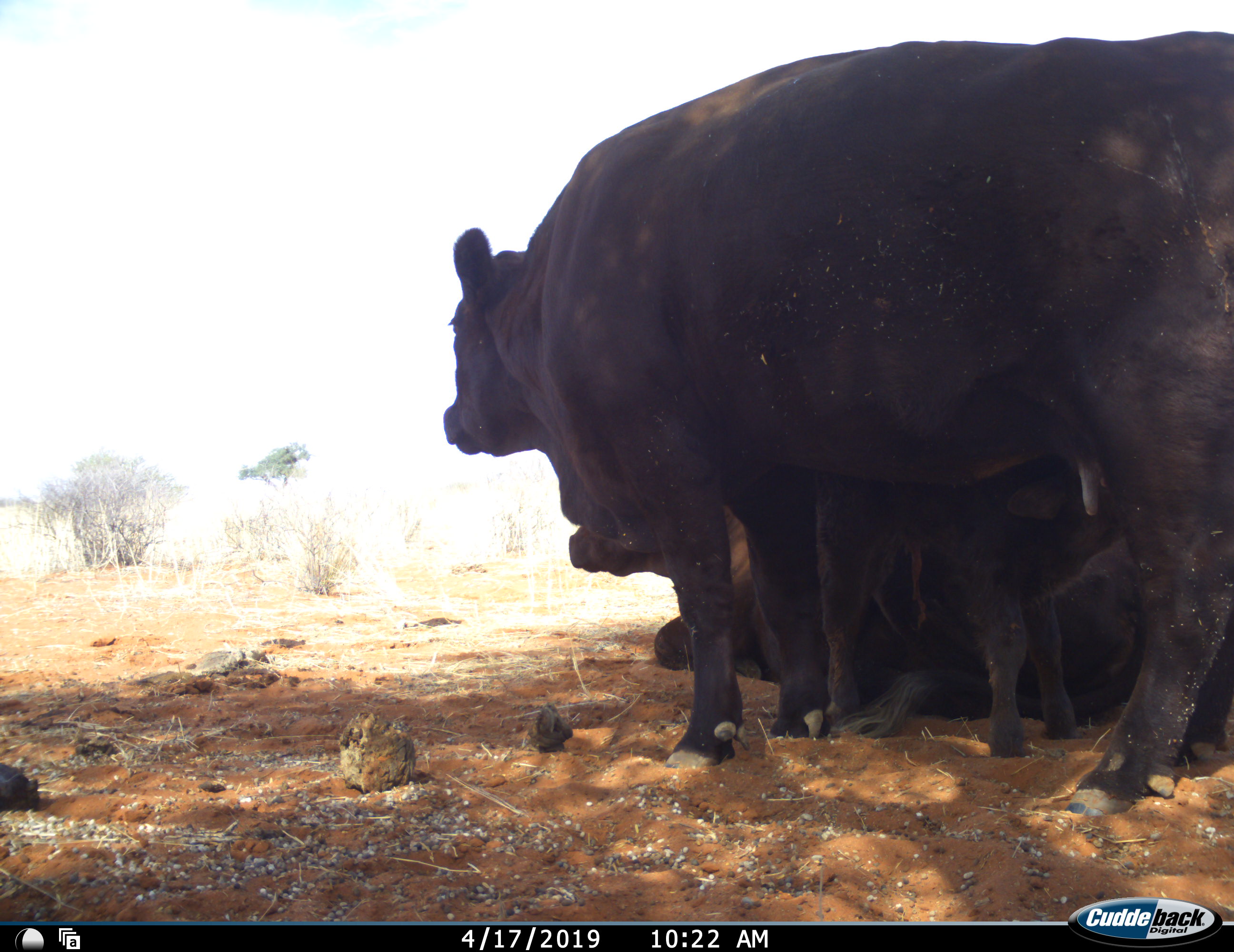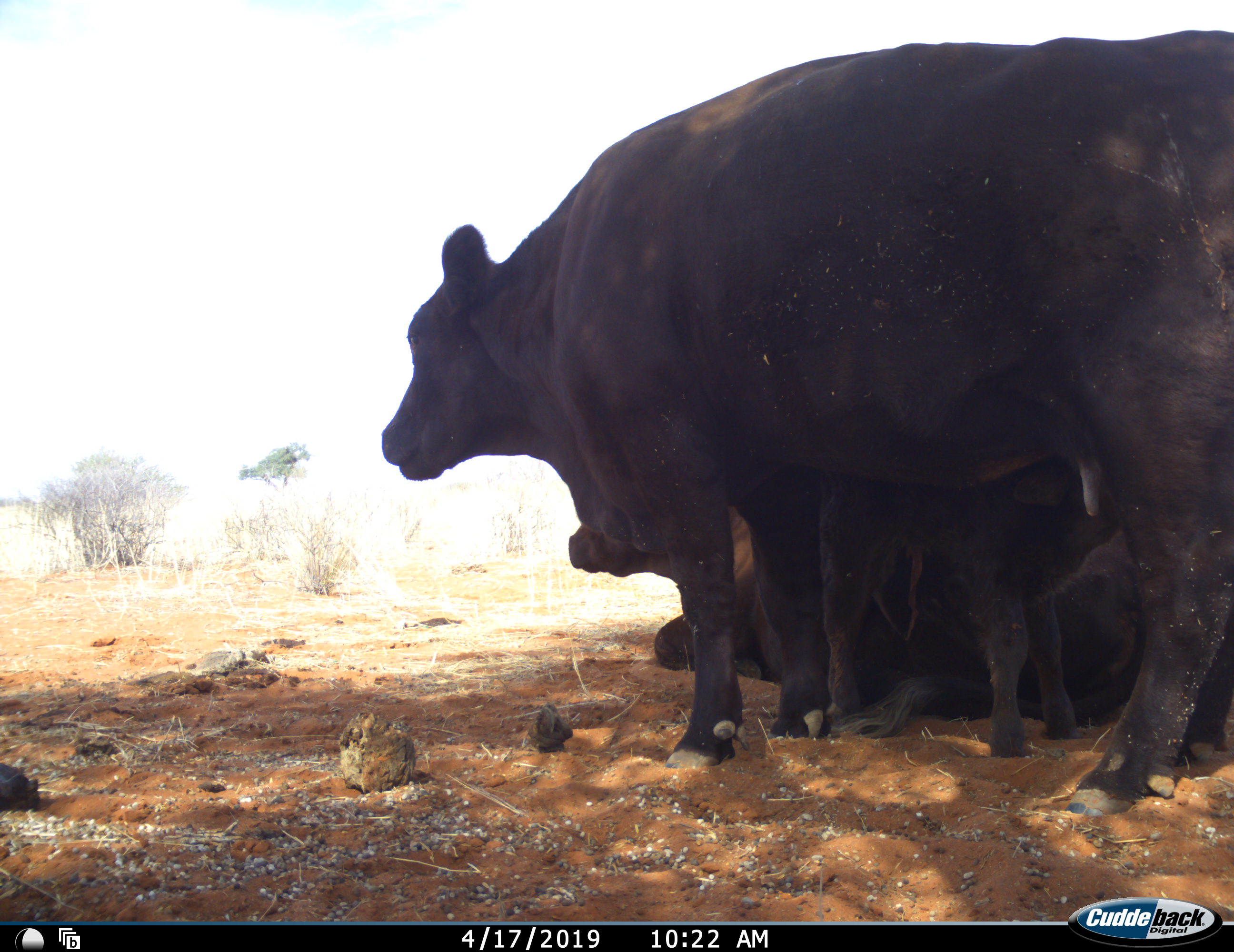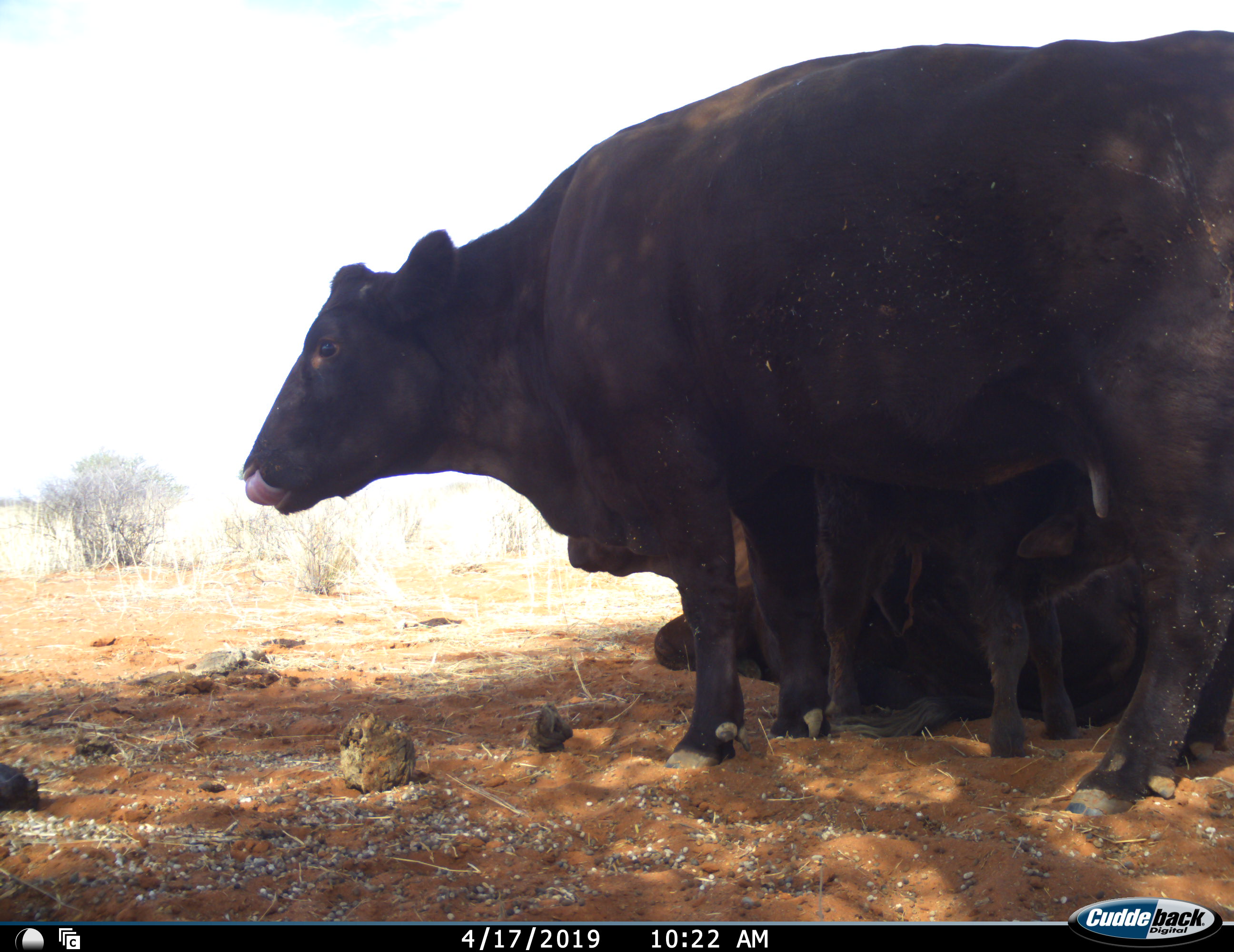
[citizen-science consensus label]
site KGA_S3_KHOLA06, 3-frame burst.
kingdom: Animalia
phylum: Chordata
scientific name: Vertebrata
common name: domestic animal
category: domesticanimal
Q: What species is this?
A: Domesticanimal (domestic animal) (Vertebrata).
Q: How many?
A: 3.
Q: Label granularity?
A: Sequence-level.